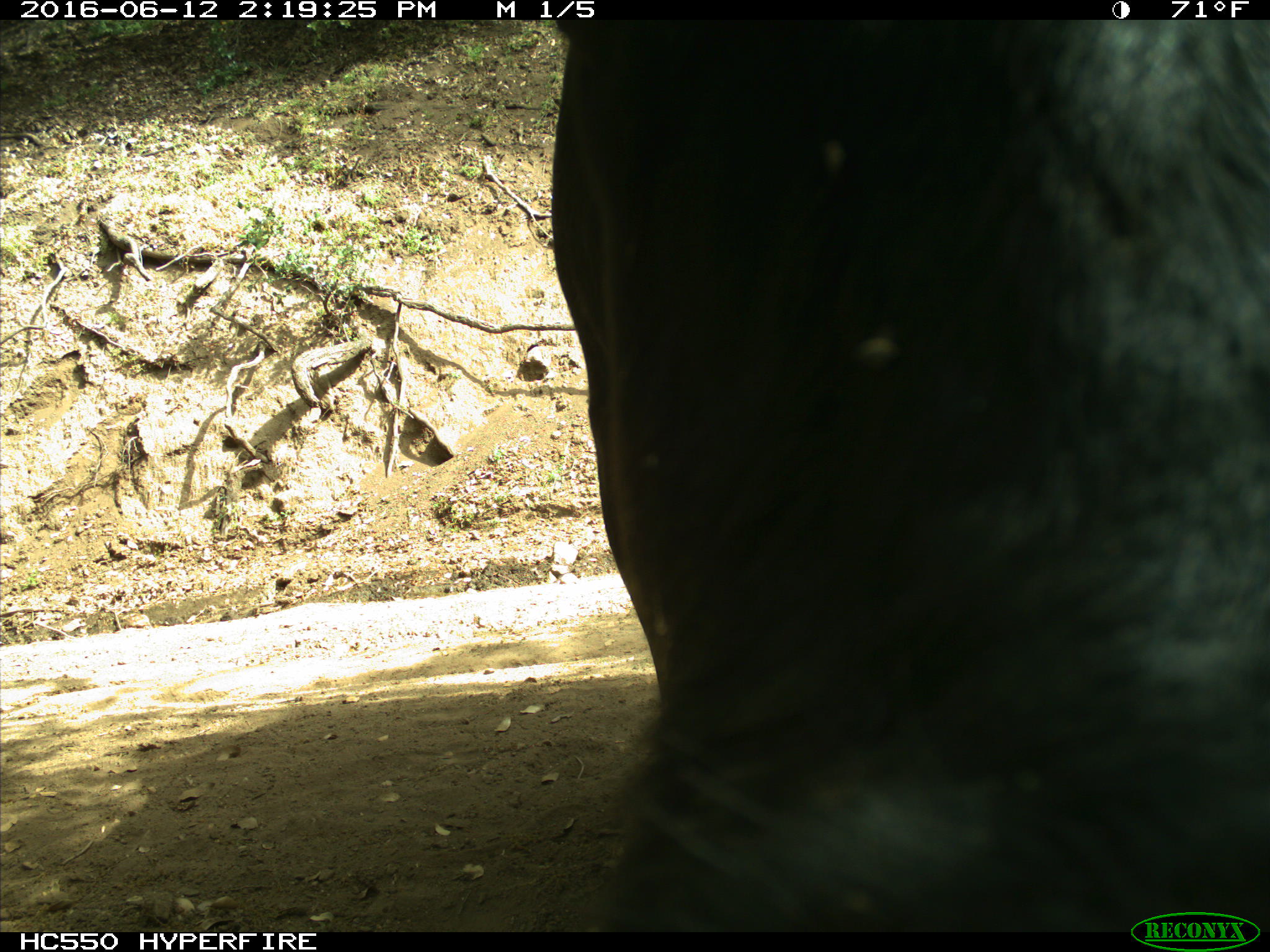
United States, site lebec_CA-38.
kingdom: Animalia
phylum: Chordata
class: Mammalia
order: Artiodactyla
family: Bovidae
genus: Bos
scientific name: Bos taurus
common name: domestic cow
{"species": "Bos taurus (domestic cow)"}